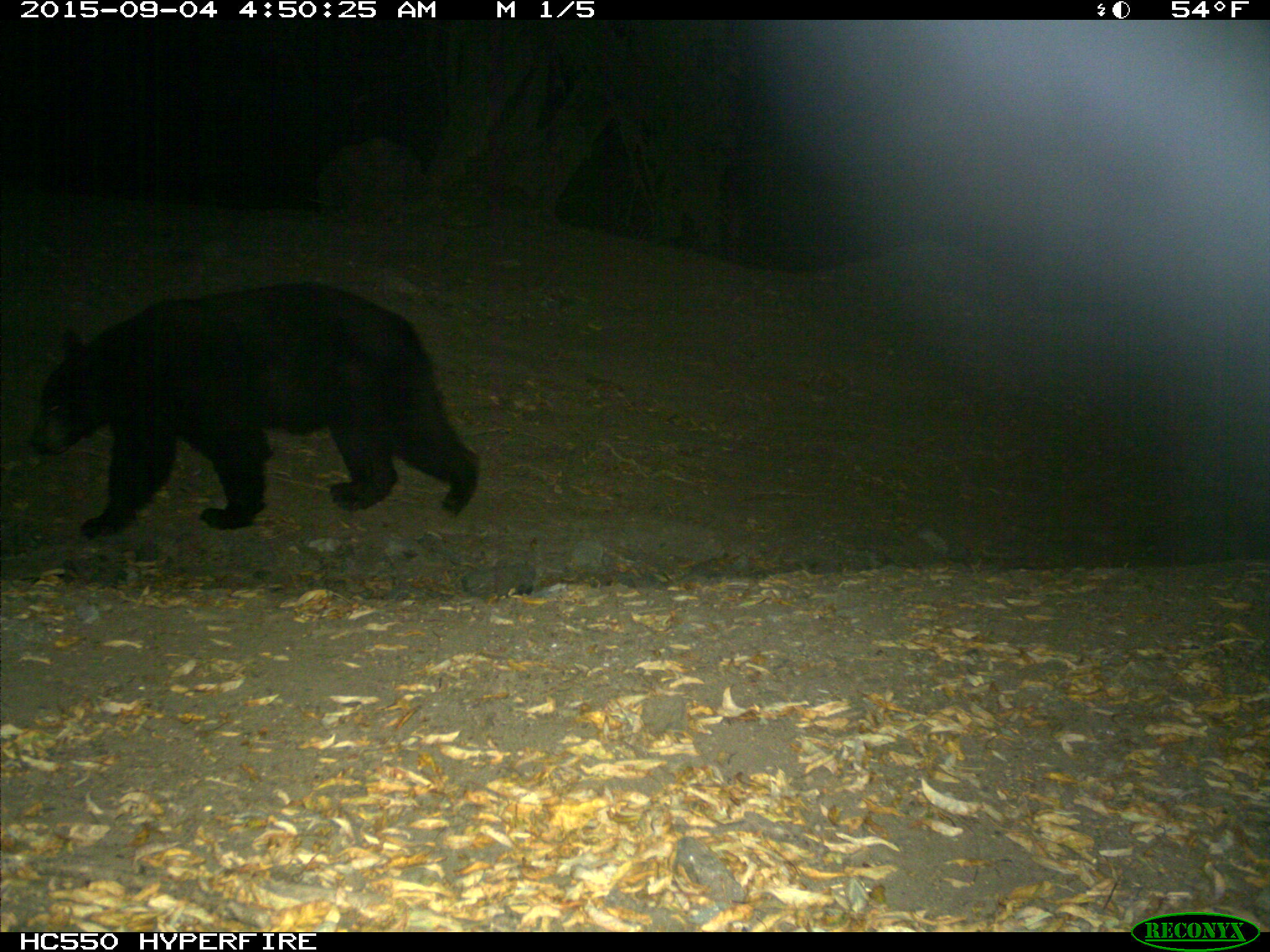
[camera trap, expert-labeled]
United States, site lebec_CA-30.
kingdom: Animalia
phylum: Chordata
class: Mammalia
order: Carnivora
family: Ursidae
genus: Ursus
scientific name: Ursus americanus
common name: american black bear